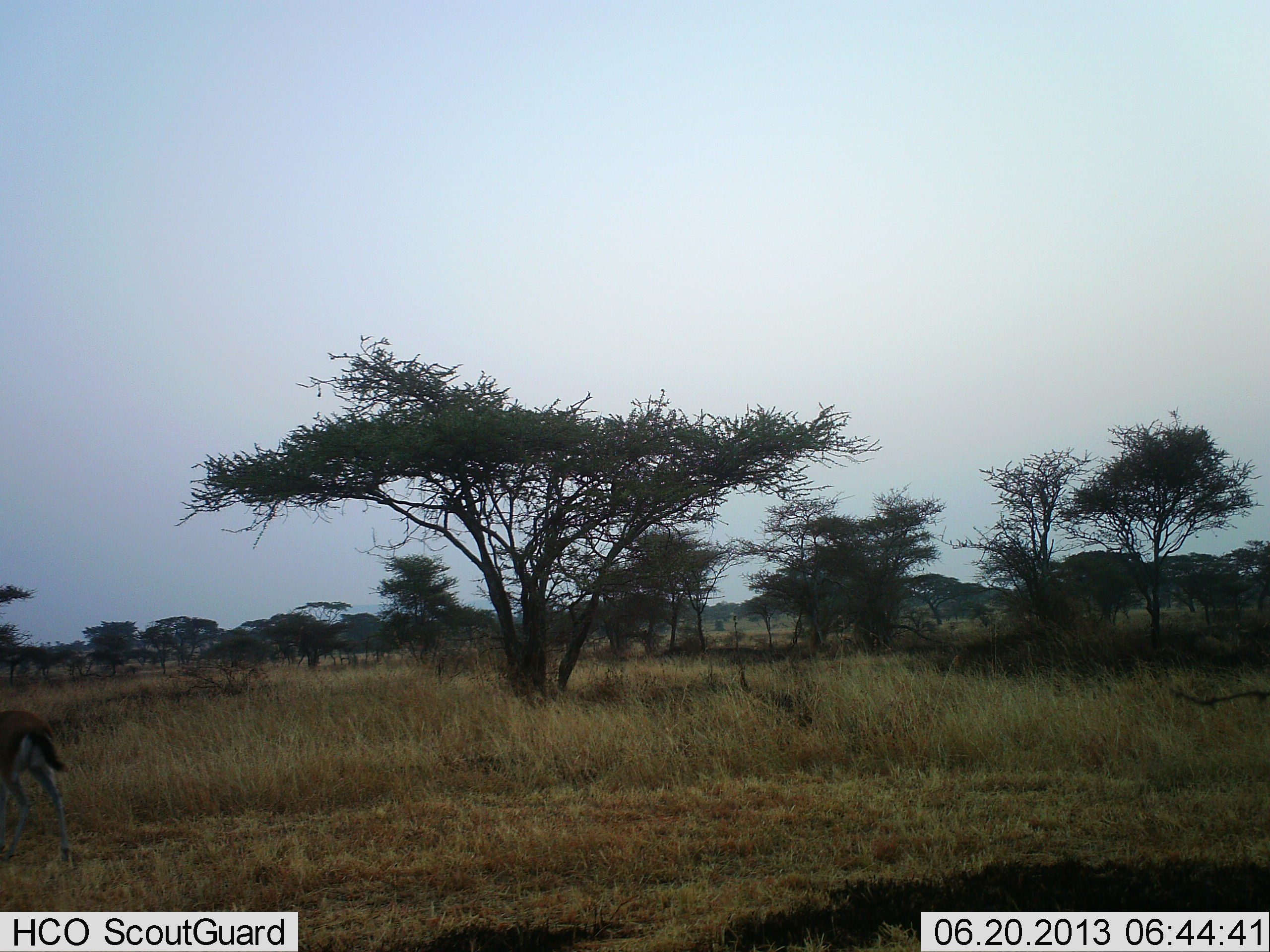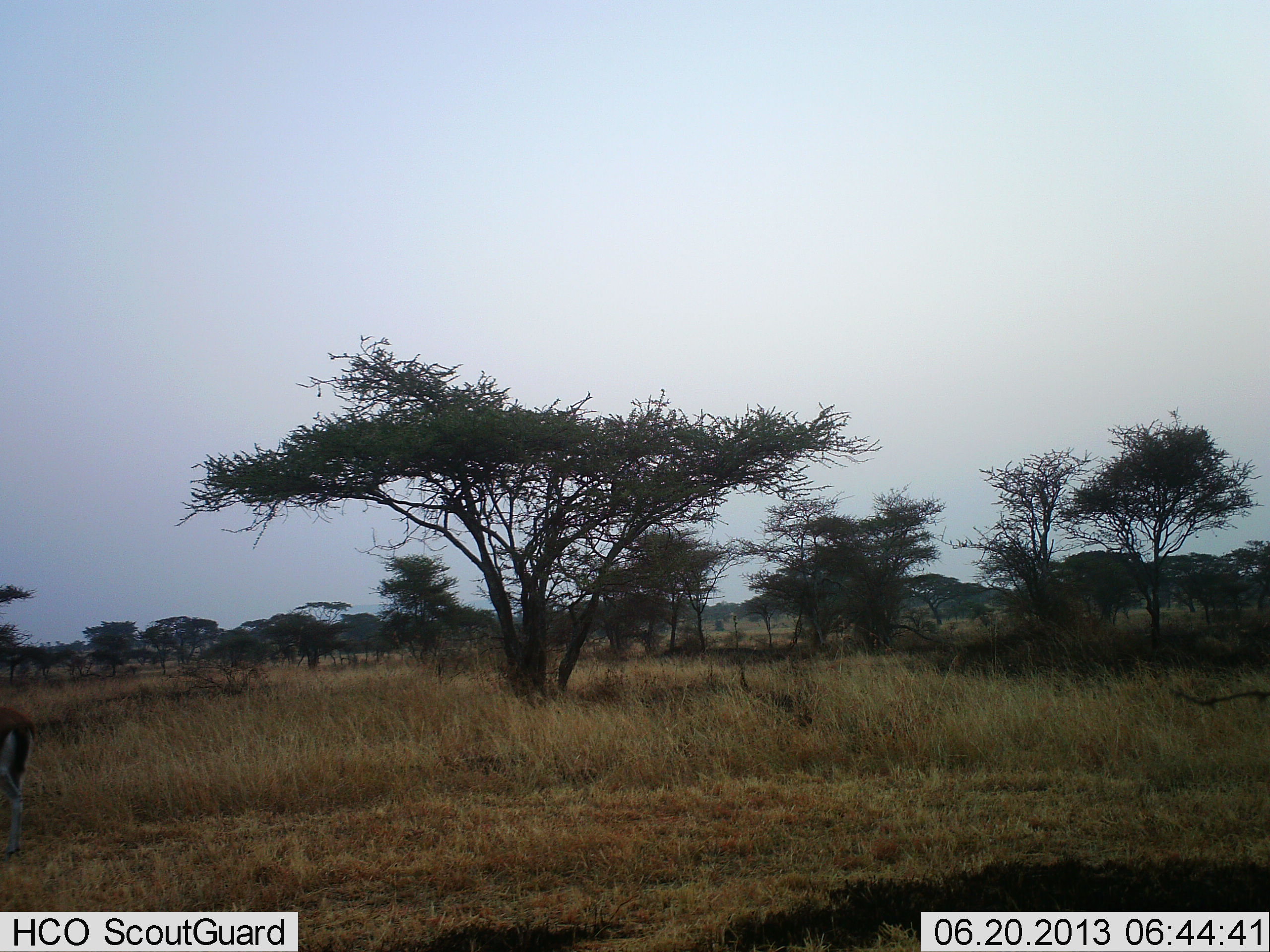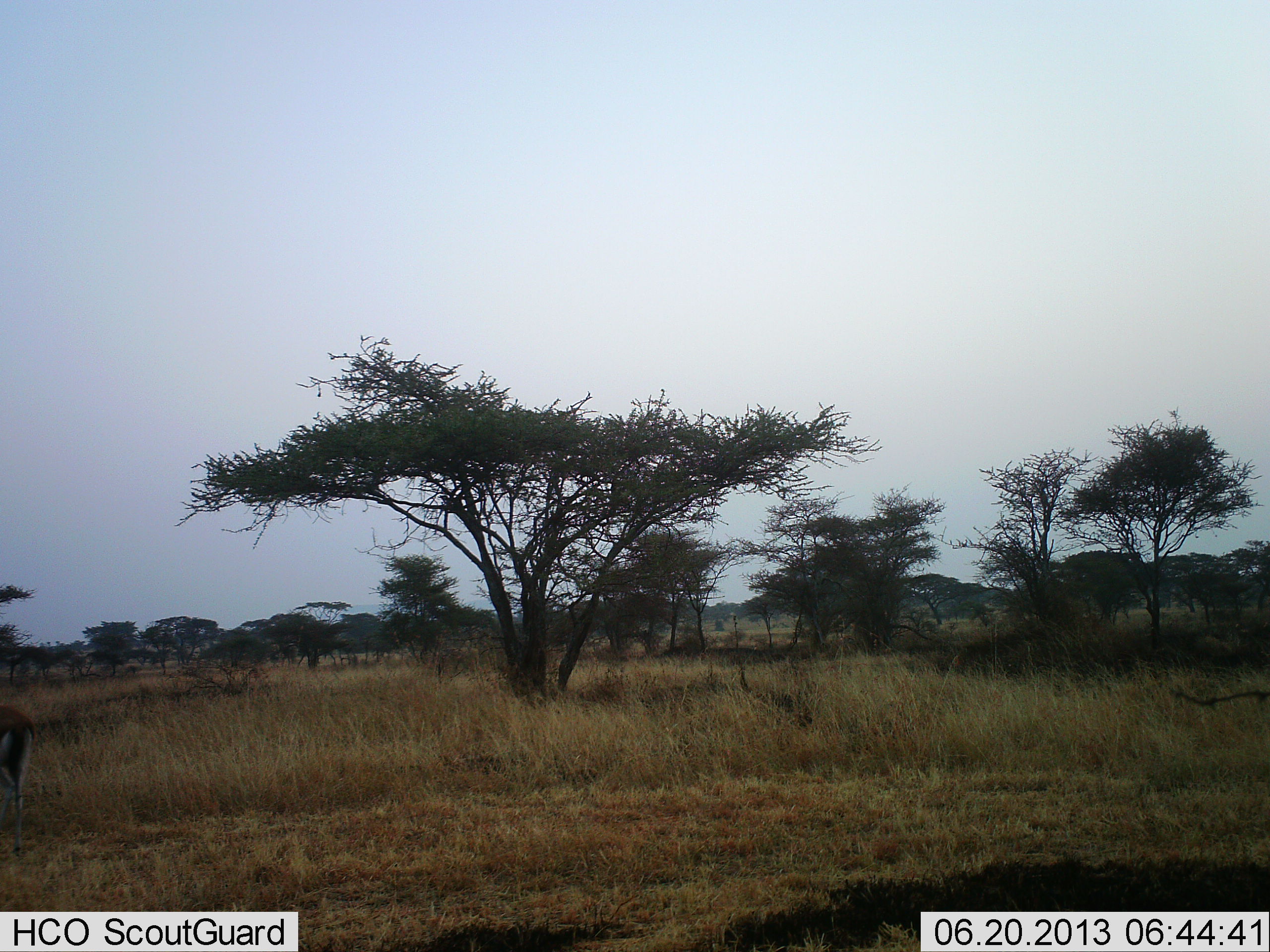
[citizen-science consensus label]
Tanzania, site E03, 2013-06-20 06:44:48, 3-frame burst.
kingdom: Animalia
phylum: Chordata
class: Mammalia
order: Artiodactyla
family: Bovidae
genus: Eudorcas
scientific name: Eudorcas thomsonii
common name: thomson's gazelle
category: gazellethomsons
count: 1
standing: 33%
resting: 0%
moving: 71%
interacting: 0%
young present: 0%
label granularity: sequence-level